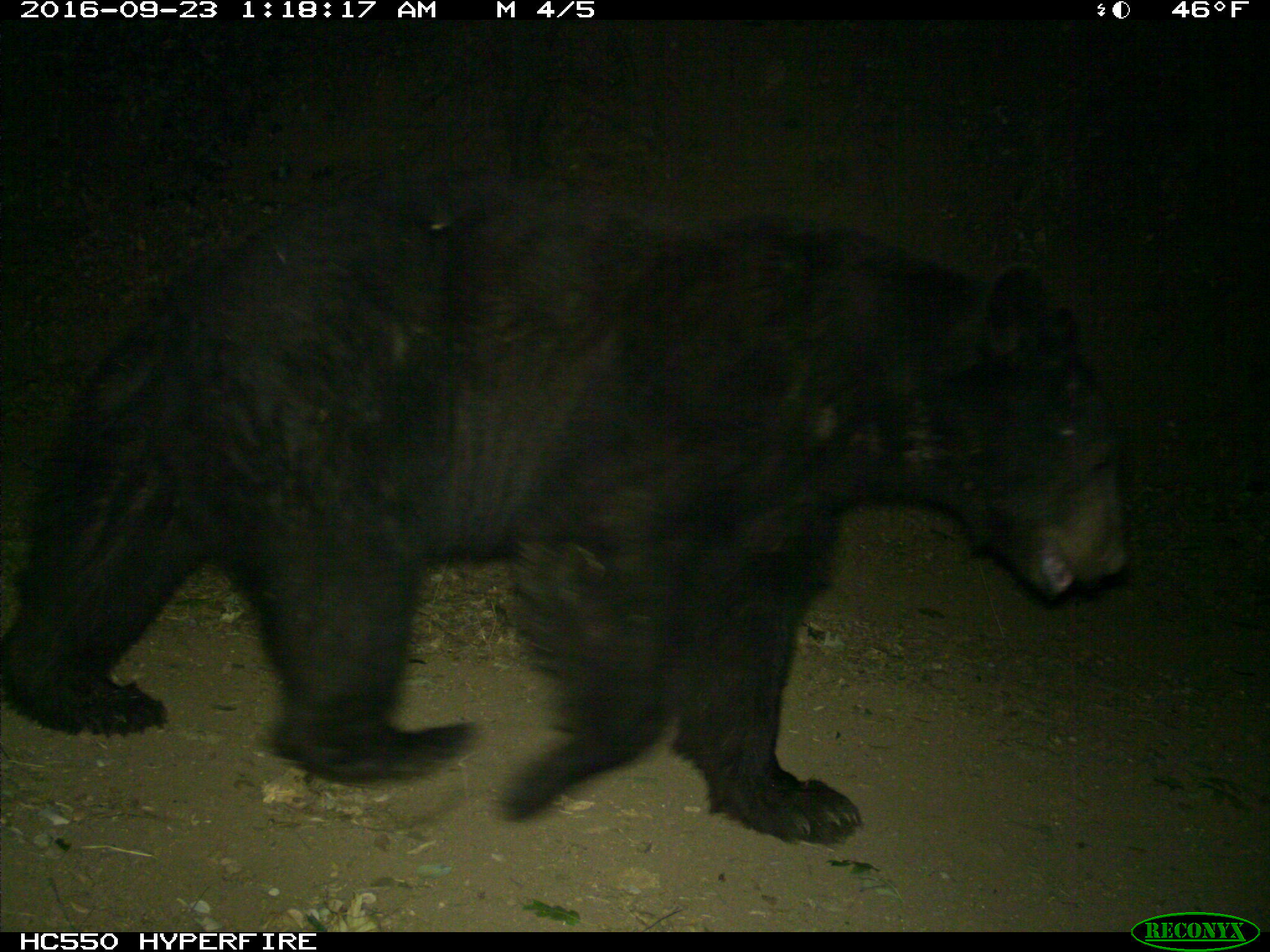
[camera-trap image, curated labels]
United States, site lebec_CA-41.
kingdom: Animalia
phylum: Chordata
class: Mammalia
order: Carnivora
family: Ursidae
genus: Ursus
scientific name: Ursus americanus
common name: american black bear